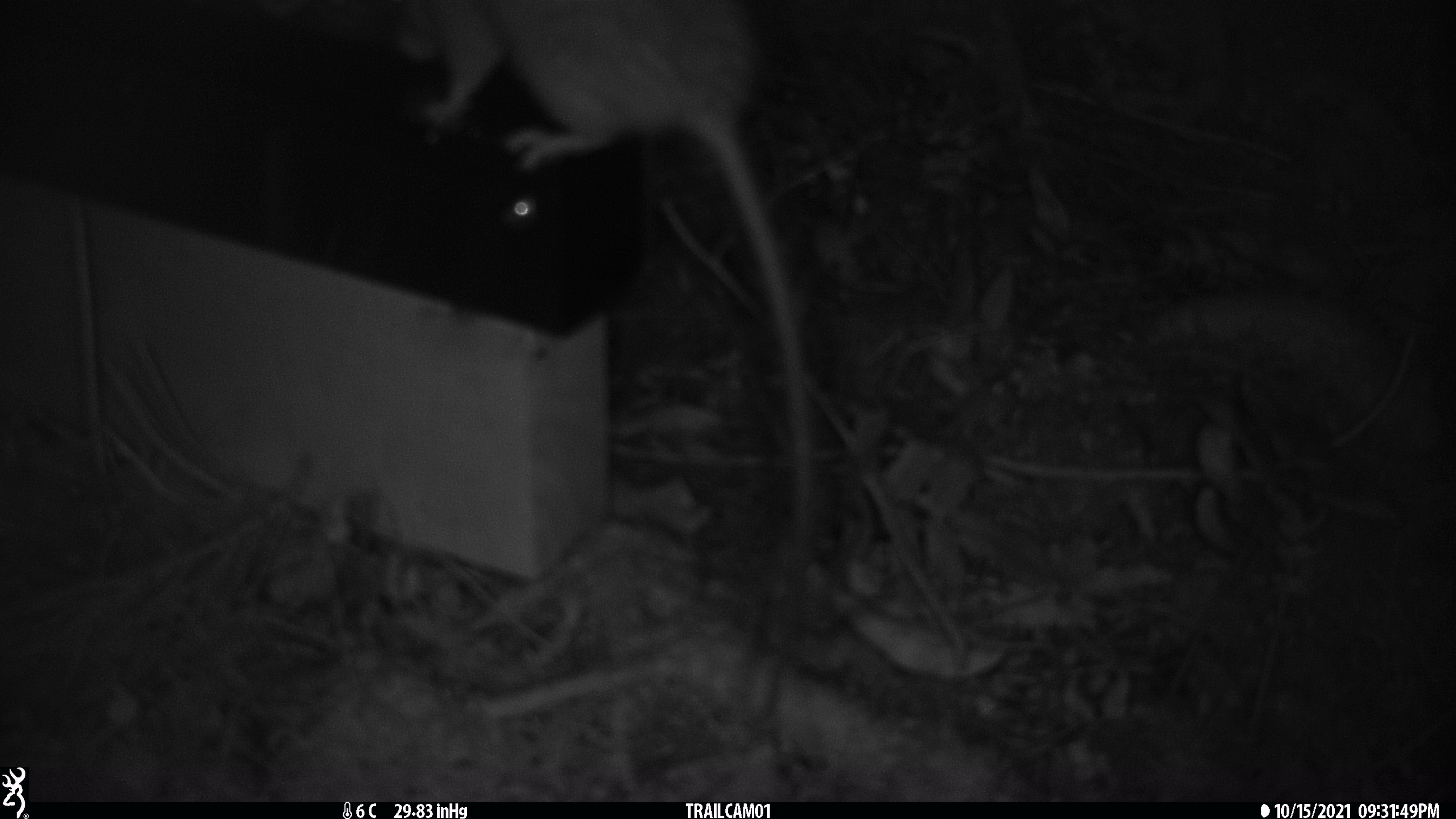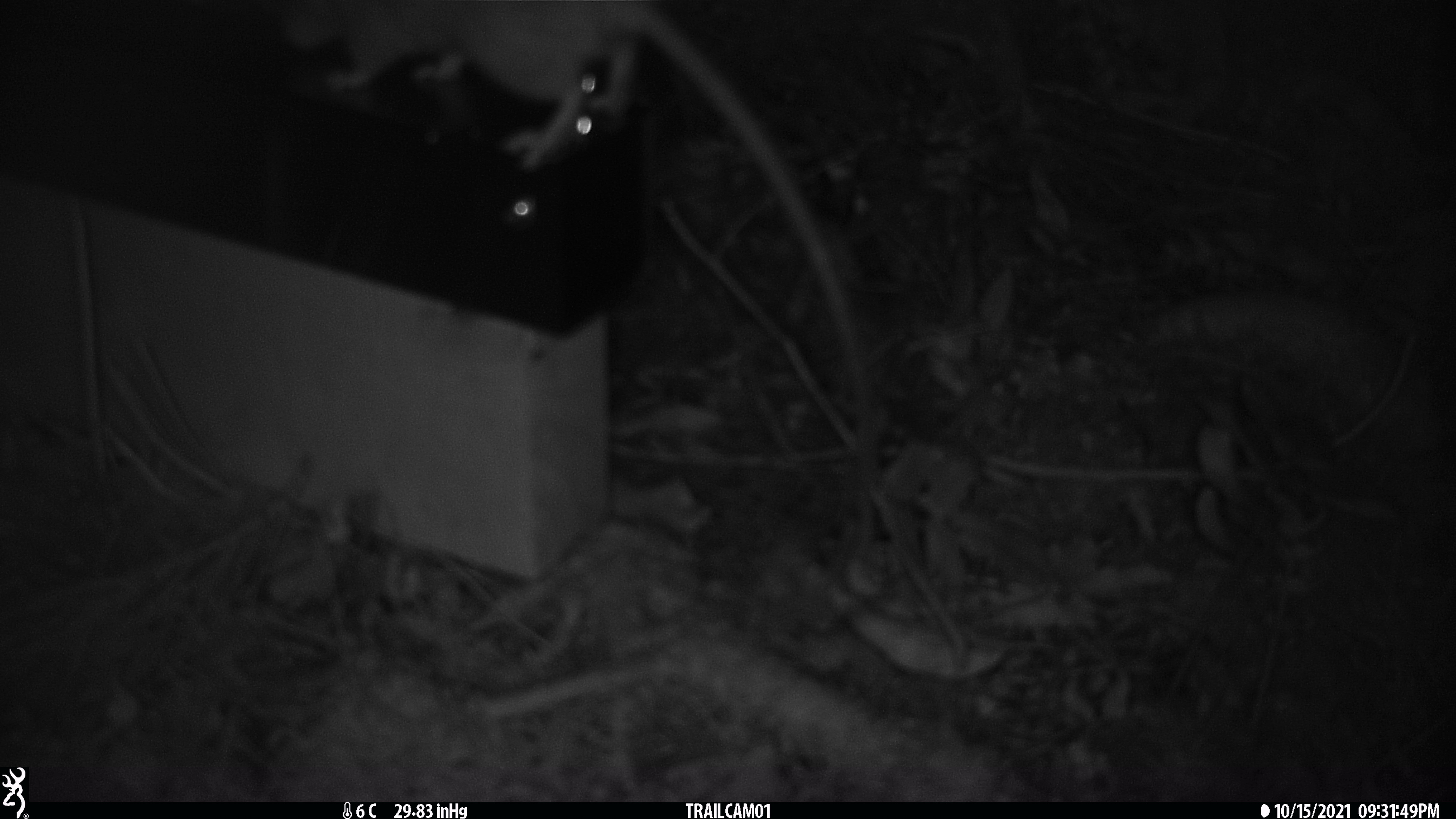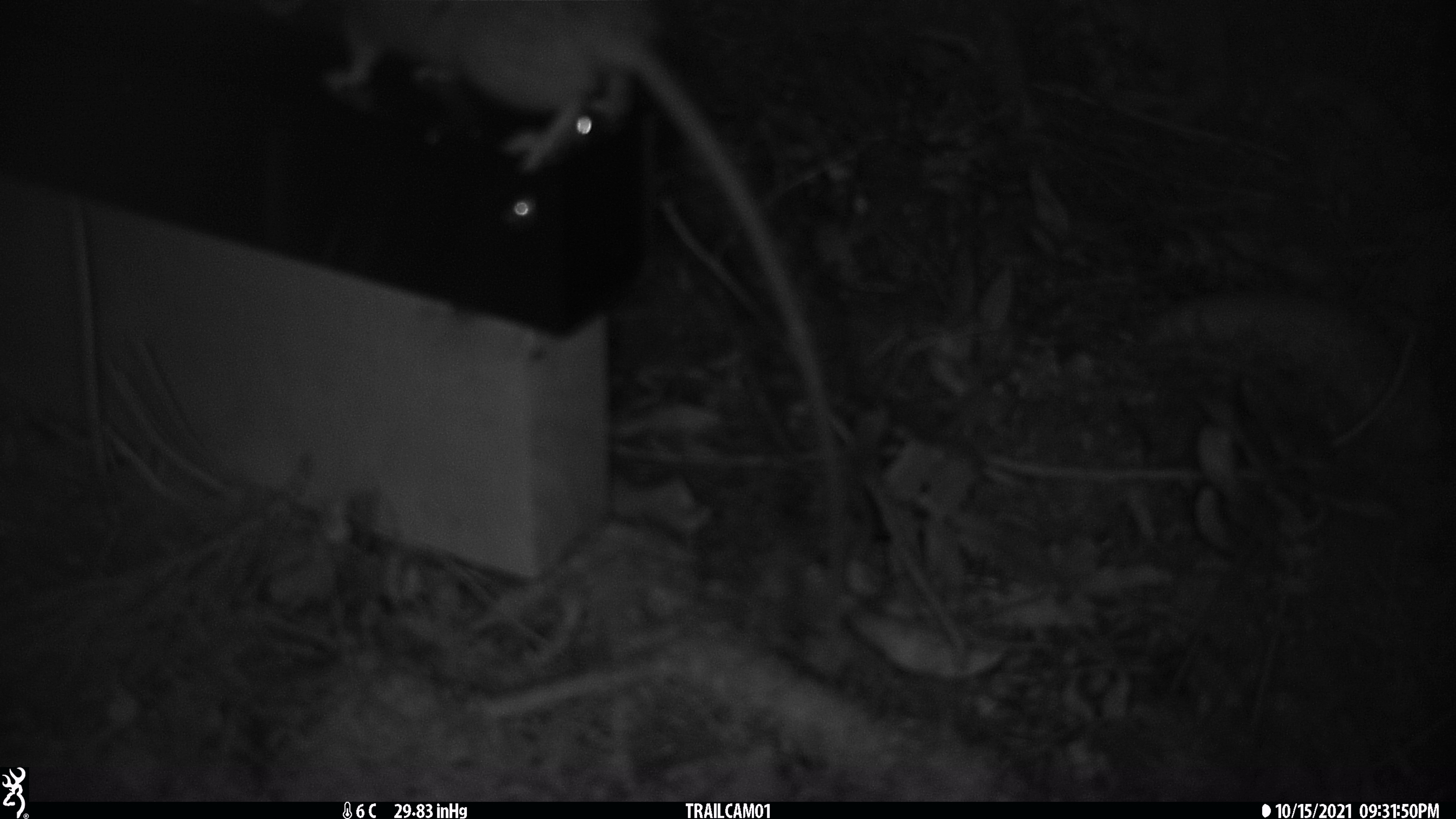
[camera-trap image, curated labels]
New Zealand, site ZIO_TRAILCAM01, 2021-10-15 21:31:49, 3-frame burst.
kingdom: Animalia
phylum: Chordata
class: Mammalia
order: Rodentia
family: Muridae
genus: Rattus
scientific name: Rattus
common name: rat